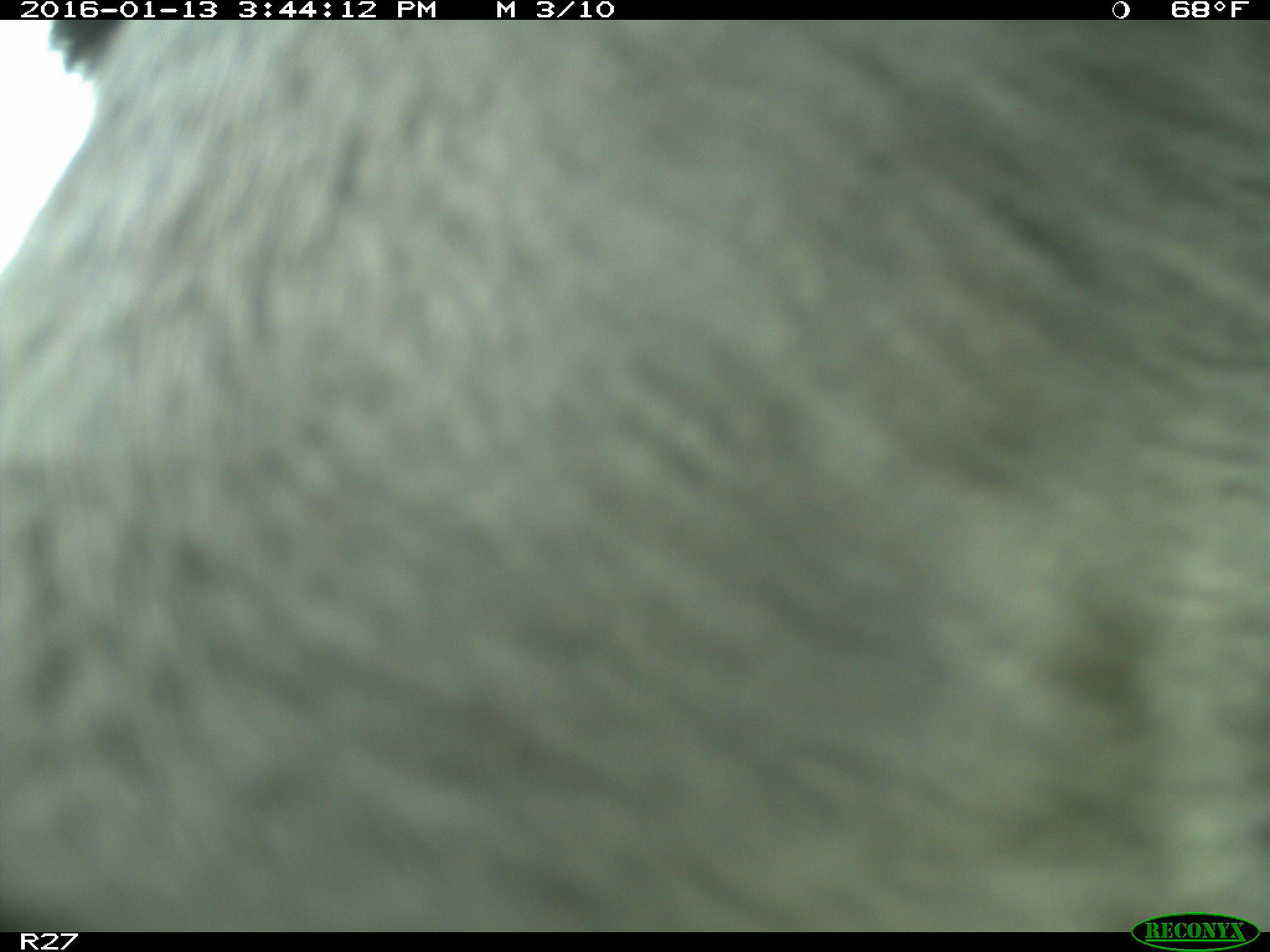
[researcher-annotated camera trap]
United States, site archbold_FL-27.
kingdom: Animalia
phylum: Chordata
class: Mammalia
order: Artiodactyla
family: Bovidae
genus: Bos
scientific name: Bos taurus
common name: domestic cow